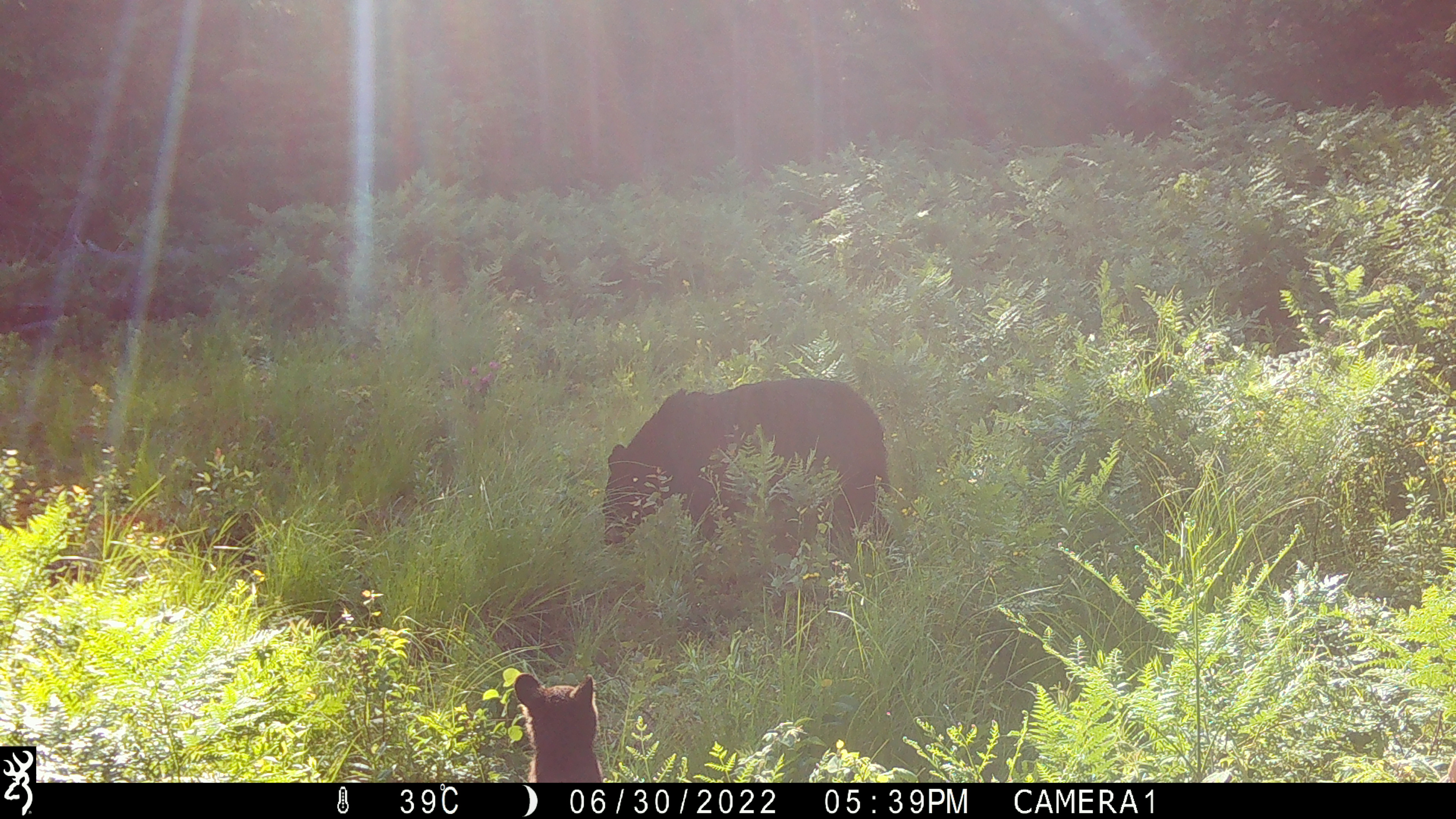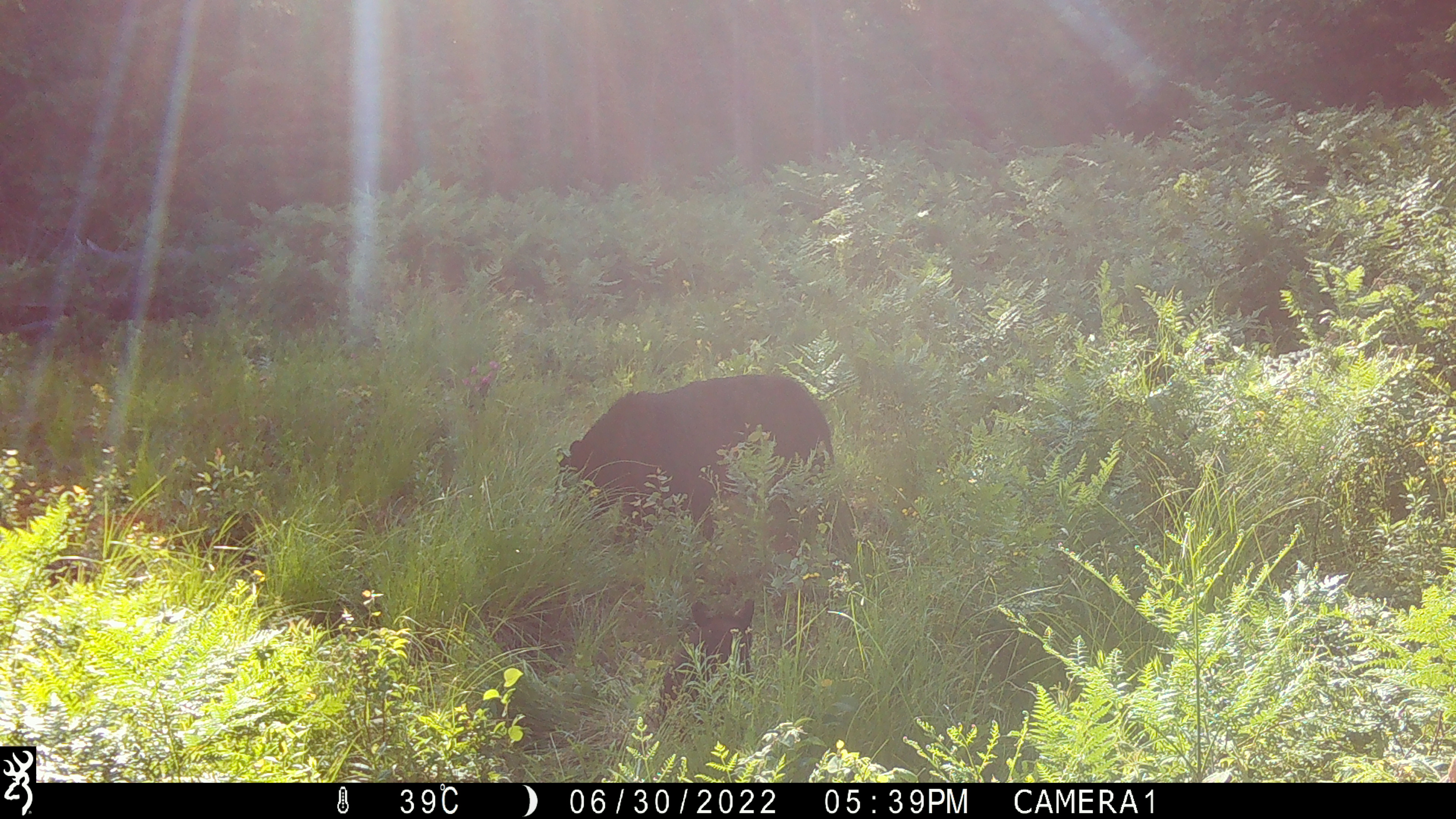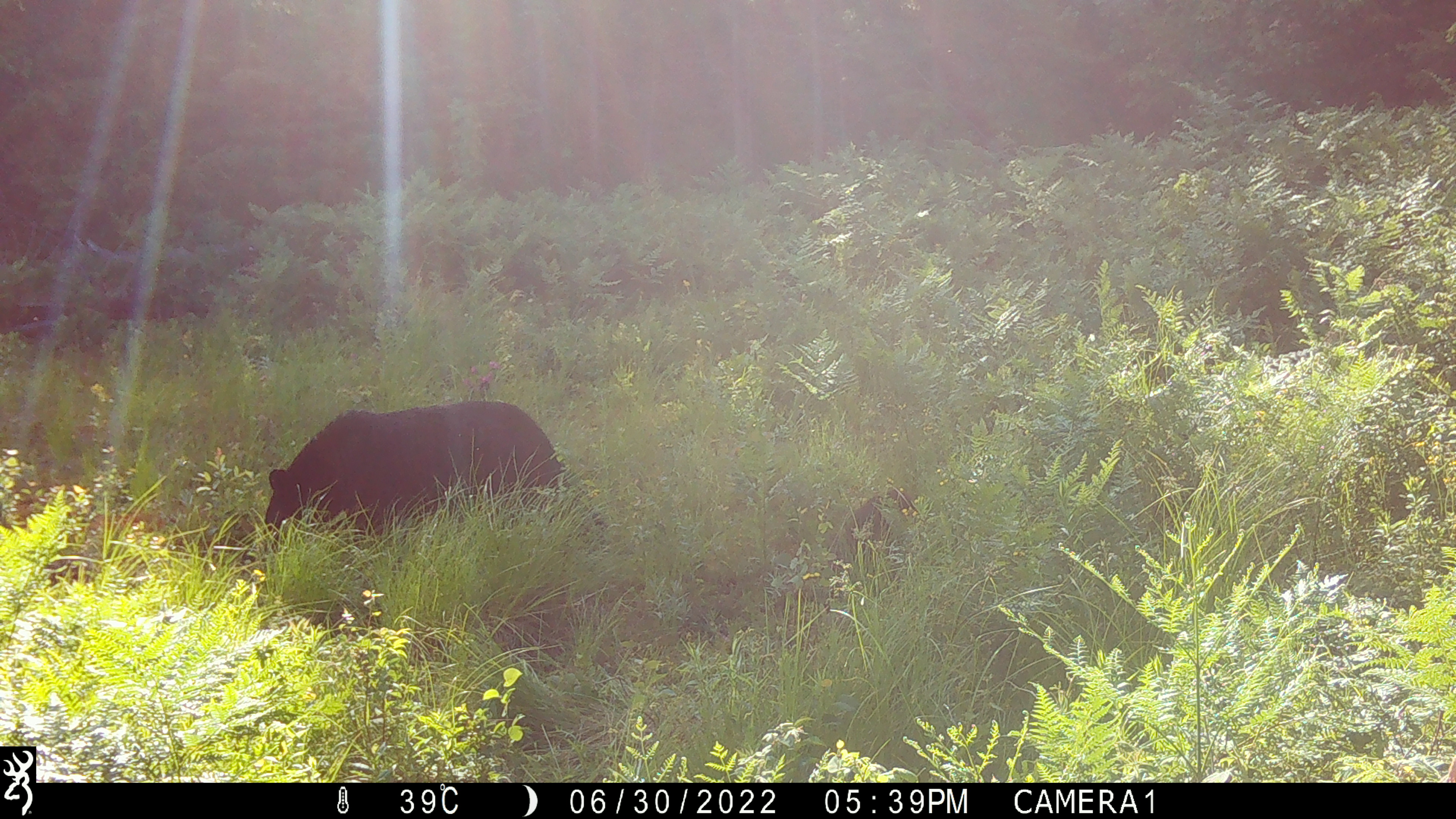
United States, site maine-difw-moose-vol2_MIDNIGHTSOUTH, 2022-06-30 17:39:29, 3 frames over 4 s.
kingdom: Animalia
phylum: Chordata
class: Mammalia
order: Carnivora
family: Ursidae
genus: Ursus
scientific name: Ursus americanus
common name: black bear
Black bear (Ursus americanus).